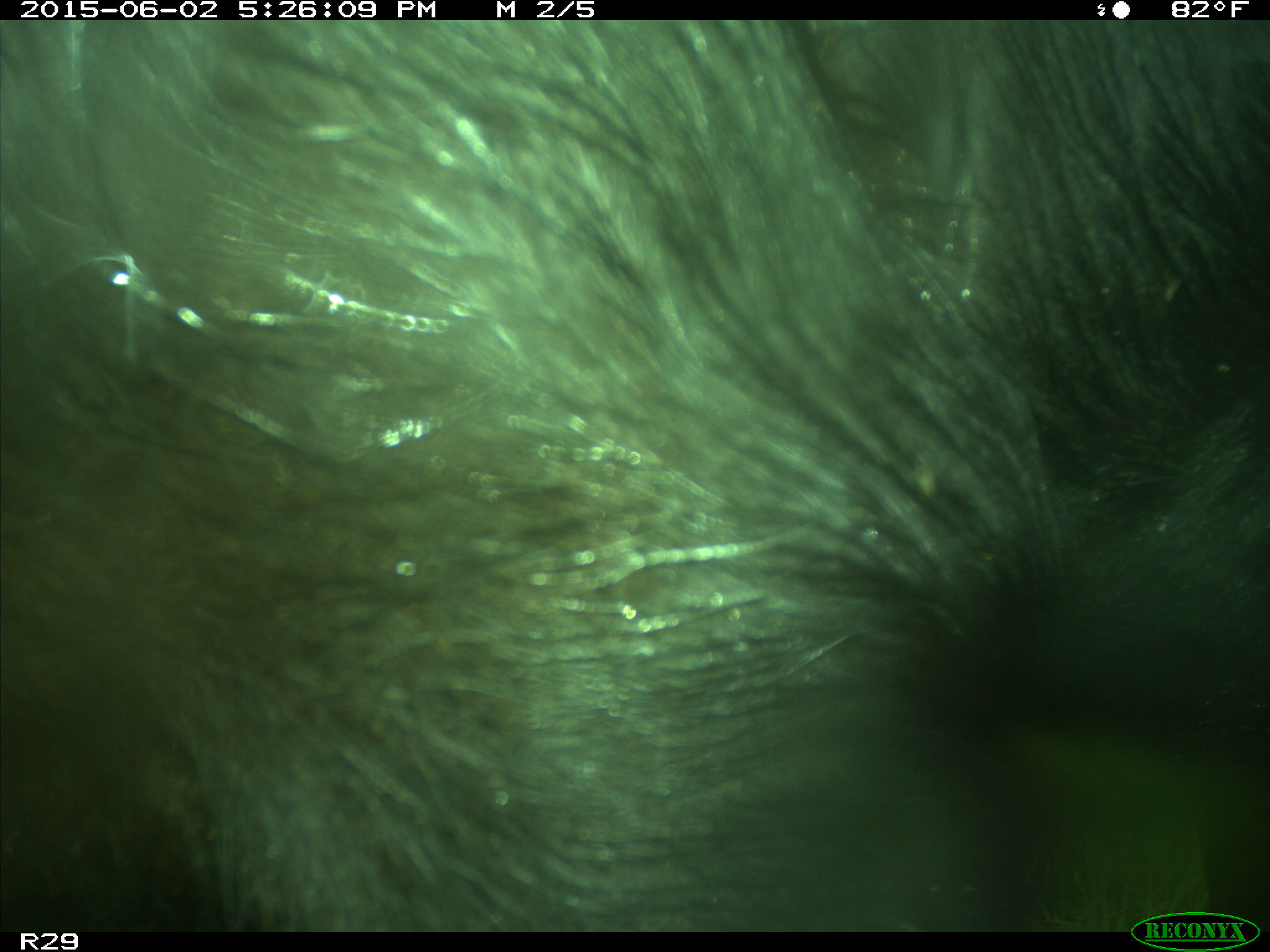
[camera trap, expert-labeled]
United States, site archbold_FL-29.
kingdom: Animalia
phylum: Chordata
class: Mammalia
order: Artiodactyla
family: Bovidae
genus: Bos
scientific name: Bos taurus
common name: domestic cow